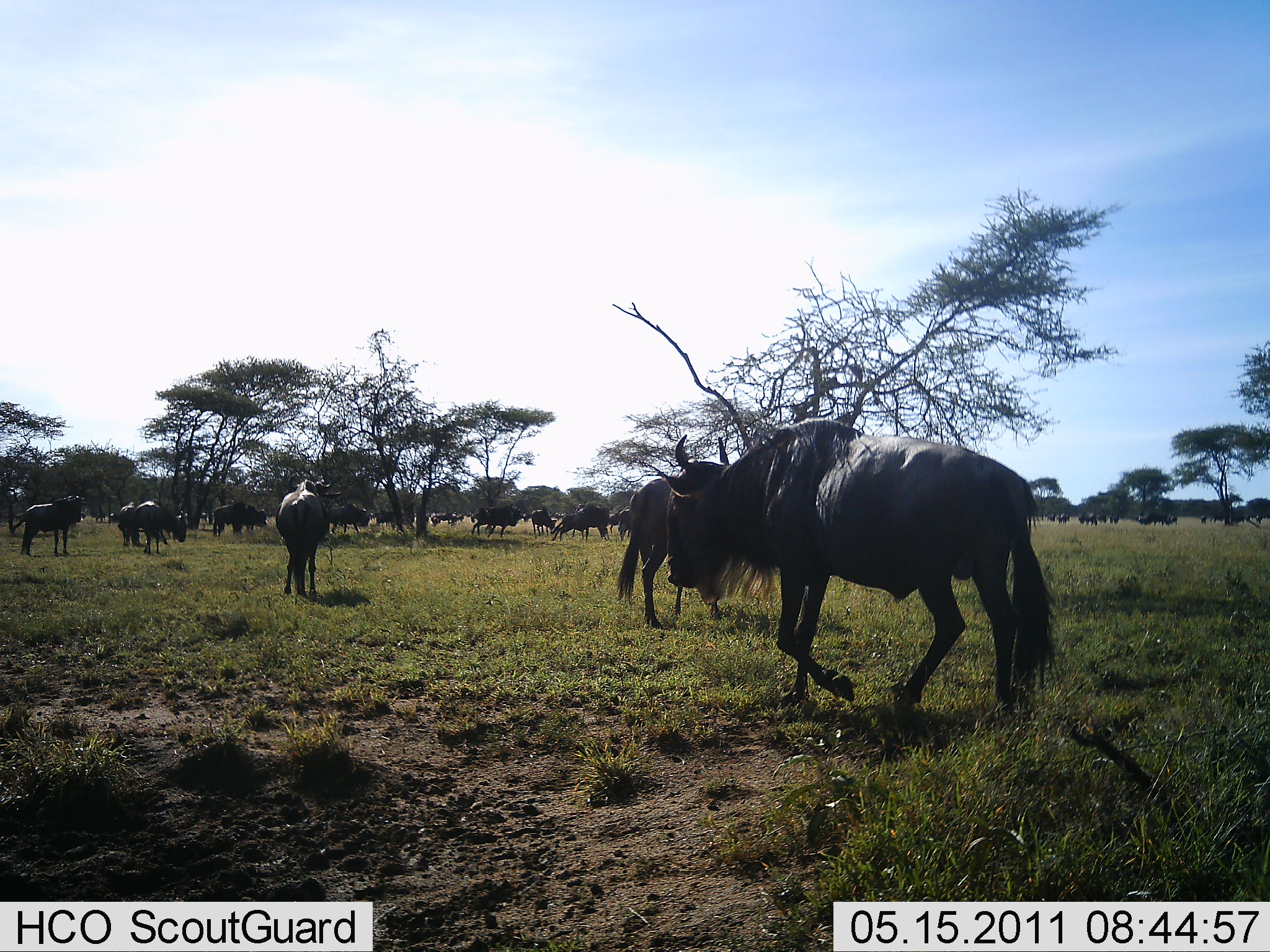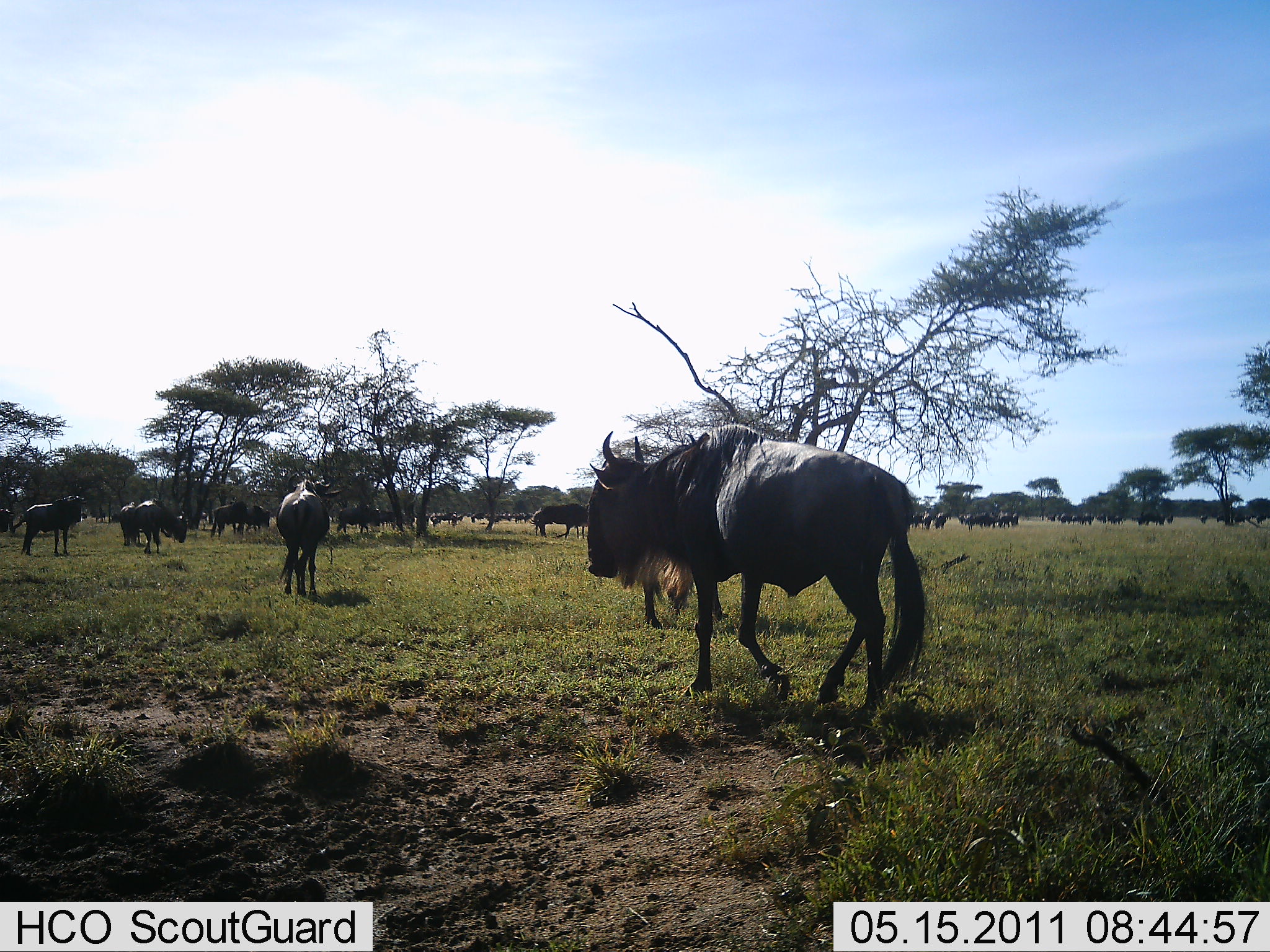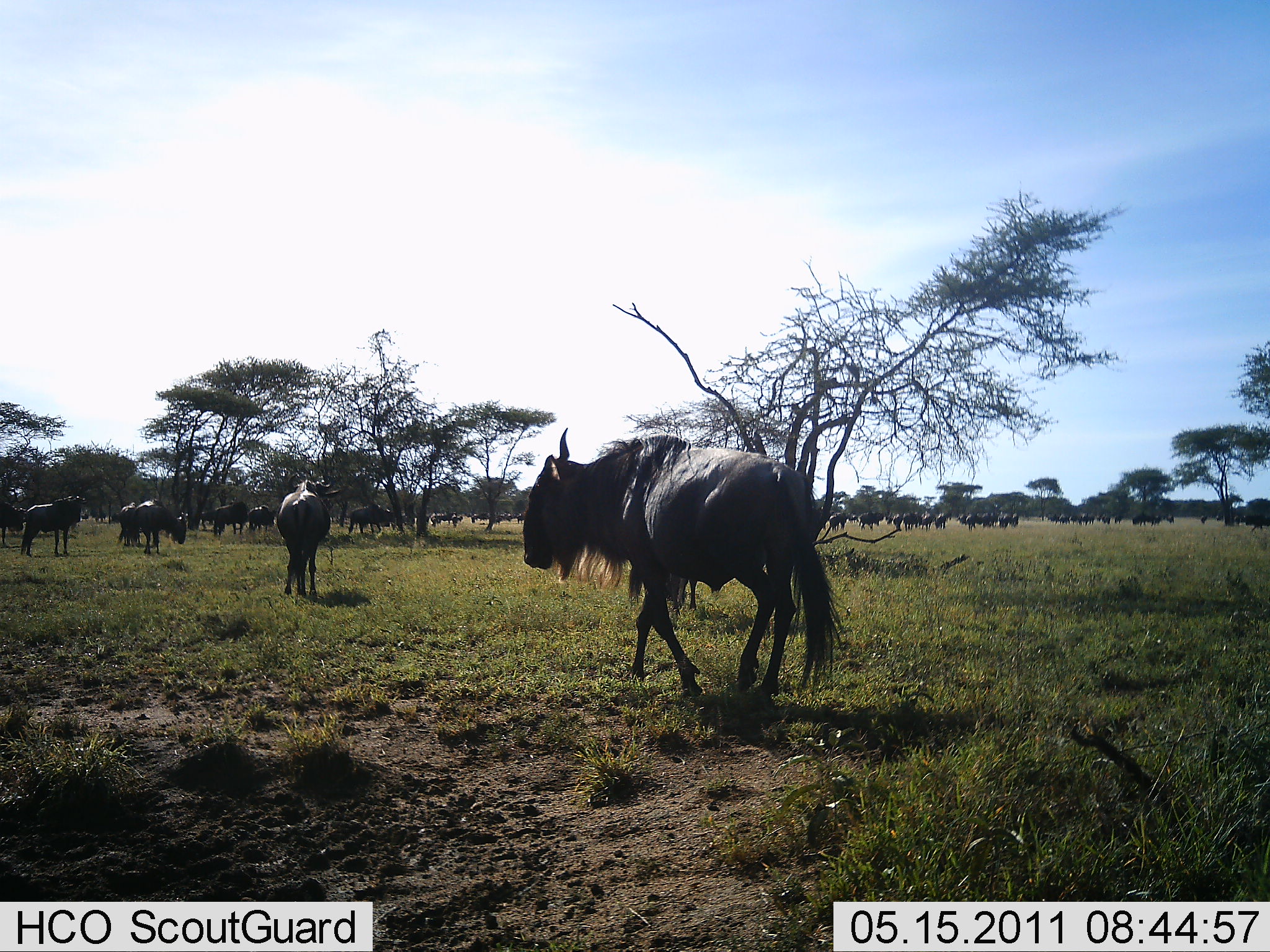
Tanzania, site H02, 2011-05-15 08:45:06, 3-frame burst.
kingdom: Animalia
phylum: Chordata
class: Mammalia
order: Artiodactyla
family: Bovidae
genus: Connochaetes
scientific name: Connochaetes taurinus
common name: blue wildebeest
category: wildebeest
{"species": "wildebeest (blue wildebeest) (Connochaetes taurinus)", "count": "11-50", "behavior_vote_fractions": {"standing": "64%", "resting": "9%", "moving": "82%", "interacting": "0%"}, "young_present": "0%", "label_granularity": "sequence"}